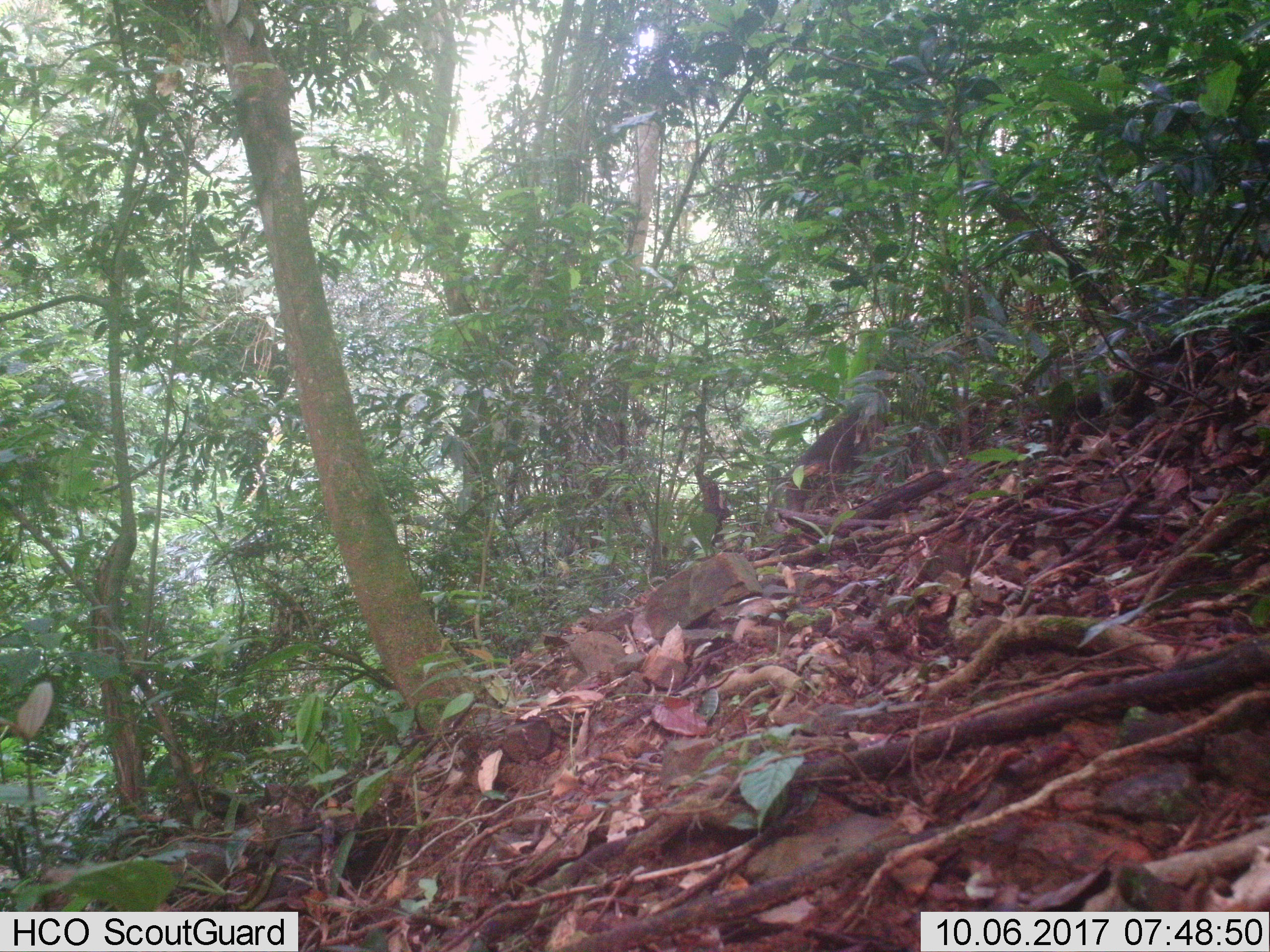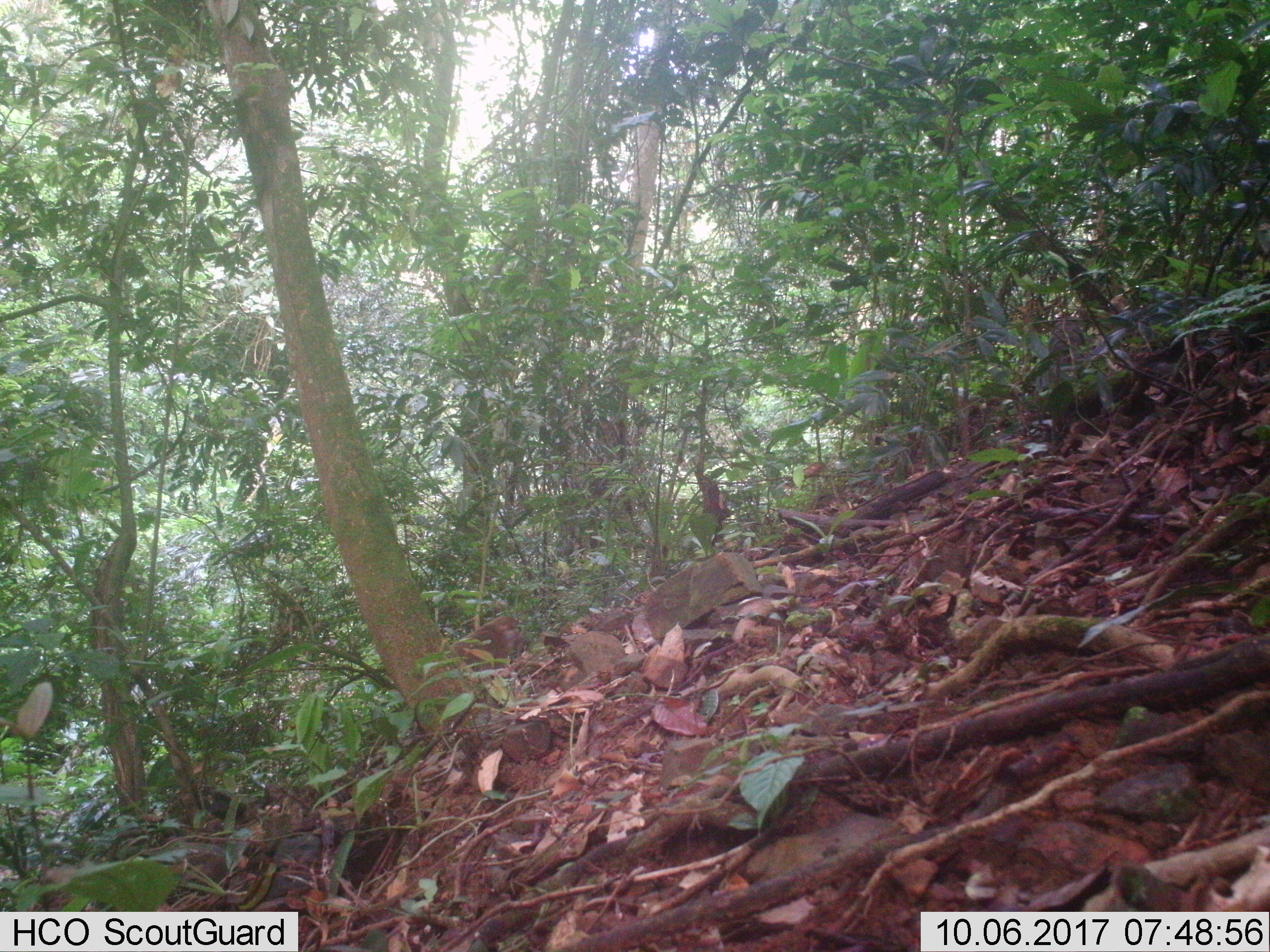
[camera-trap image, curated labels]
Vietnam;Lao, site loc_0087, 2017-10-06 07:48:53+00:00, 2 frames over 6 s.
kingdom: Animalia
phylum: Chordata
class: Mammalia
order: Primates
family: Cercopithecidae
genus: Macaca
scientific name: Macaca arctoides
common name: stump-tailed macaque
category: stump tailed macaque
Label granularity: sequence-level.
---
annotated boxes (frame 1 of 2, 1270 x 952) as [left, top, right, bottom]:
stump tailed macaque: [782, 413, 893, 525]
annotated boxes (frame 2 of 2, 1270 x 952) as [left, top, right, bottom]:
stump tailed macaque: [1046, 320, 1087, 382]